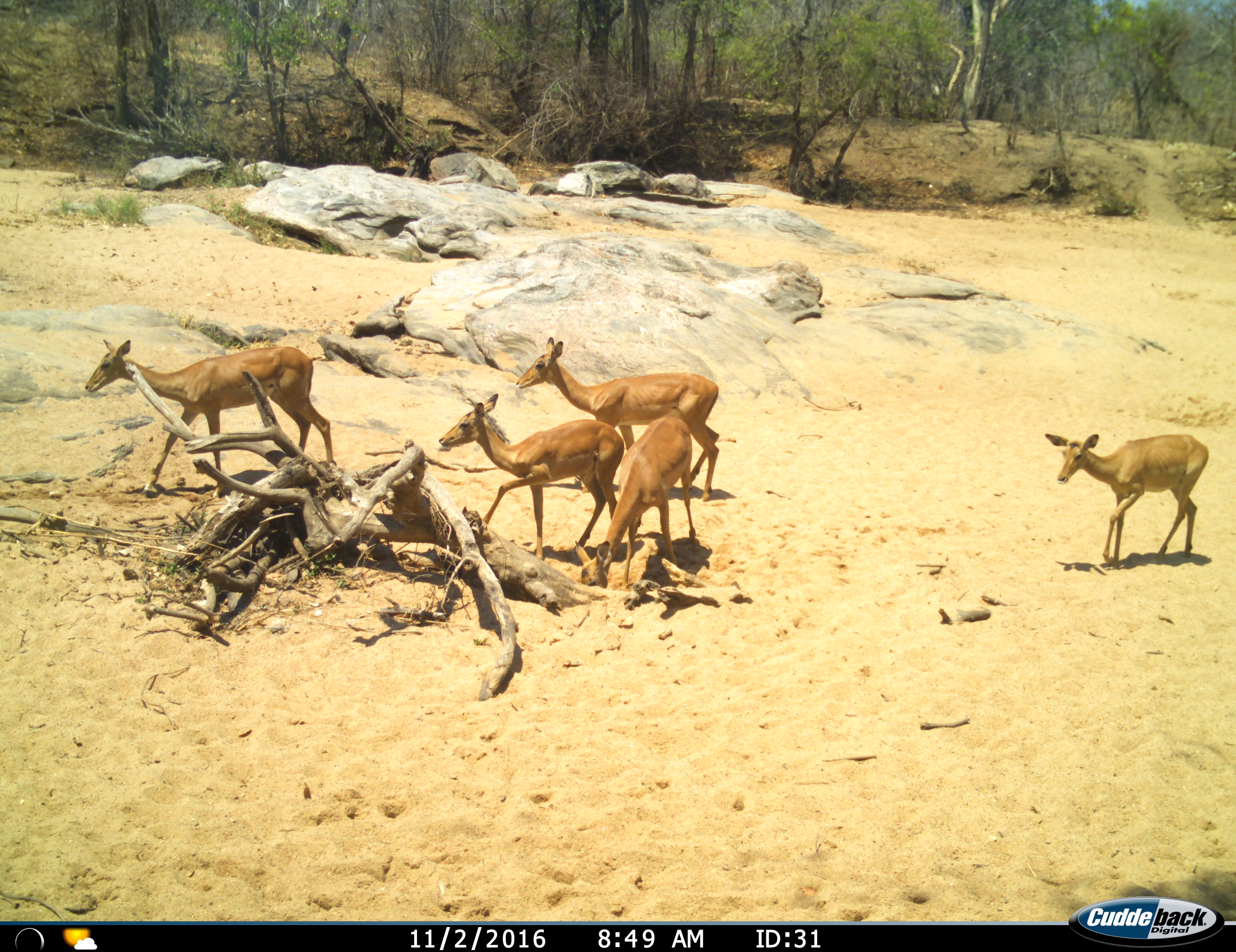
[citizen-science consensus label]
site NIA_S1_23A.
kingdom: Animalia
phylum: Chordata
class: Mammalia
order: Artiodactyla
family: Bovidae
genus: Aepyceros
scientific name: Aepyceros melampus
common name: impala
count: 5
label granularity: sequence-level